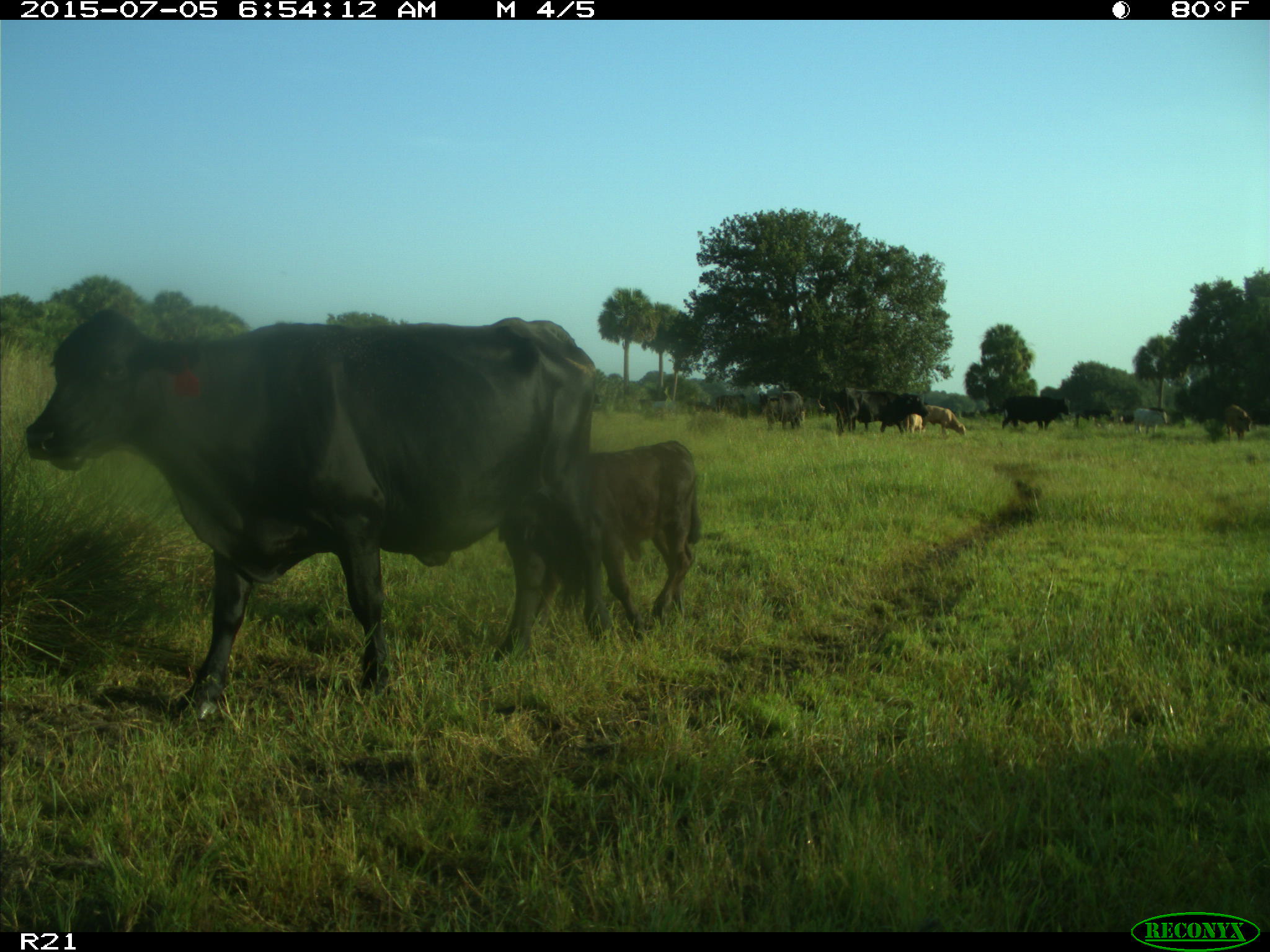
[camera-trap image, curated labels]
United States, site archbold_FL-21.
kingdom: Animalia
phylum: Chordata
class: Mammalia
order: Artiodactyla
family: Bovidae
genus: Bos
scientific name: Bos taurus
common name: domestic cow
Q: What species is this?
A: Bos taurus (domestic cow).